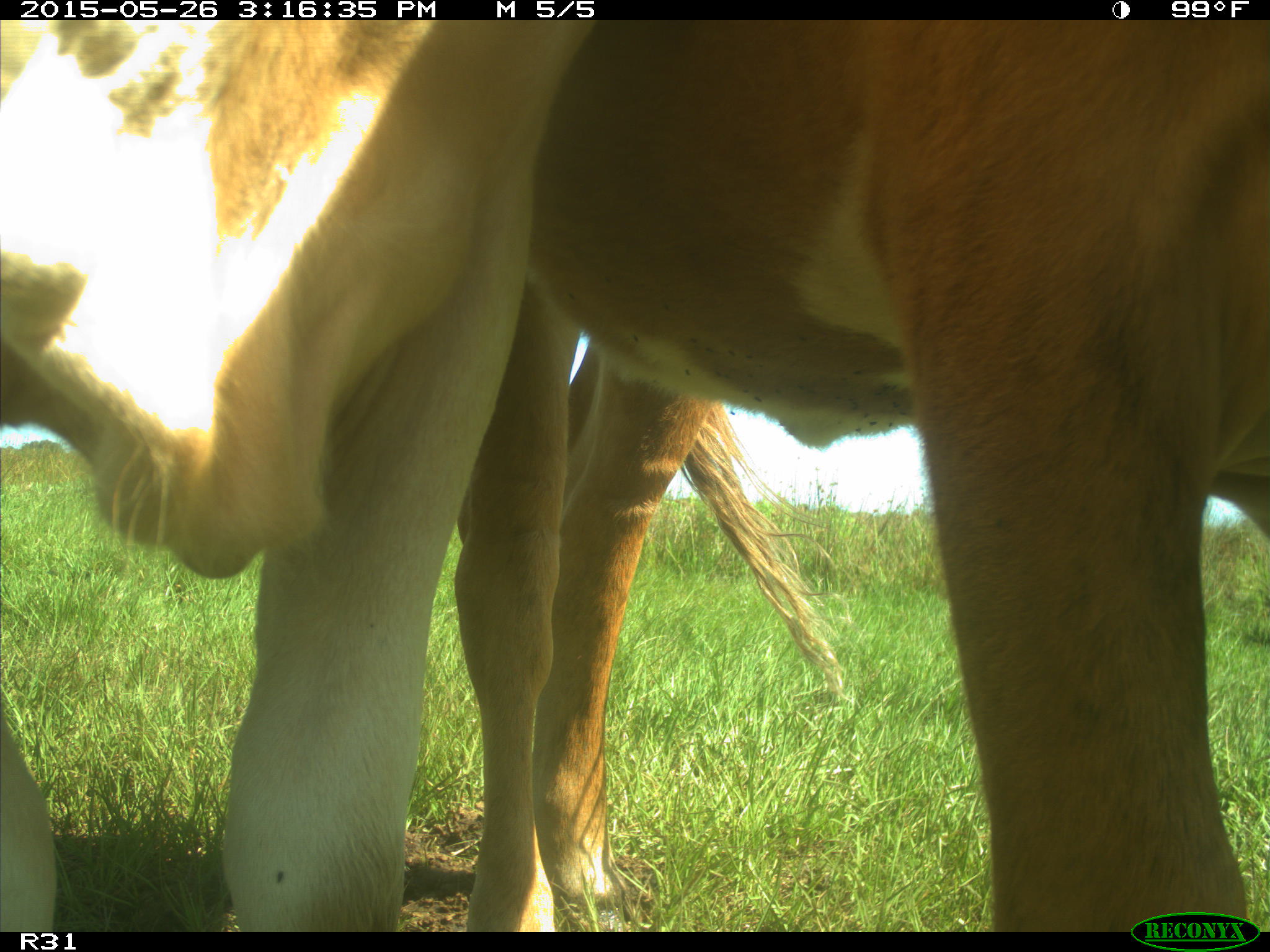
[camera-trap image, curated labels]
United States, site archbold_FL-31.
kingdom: Animalia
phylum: Chordata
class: Mammalia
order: Artiodactyla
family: Bovidae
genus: Bos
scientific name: Bos taurus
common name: domestic cow